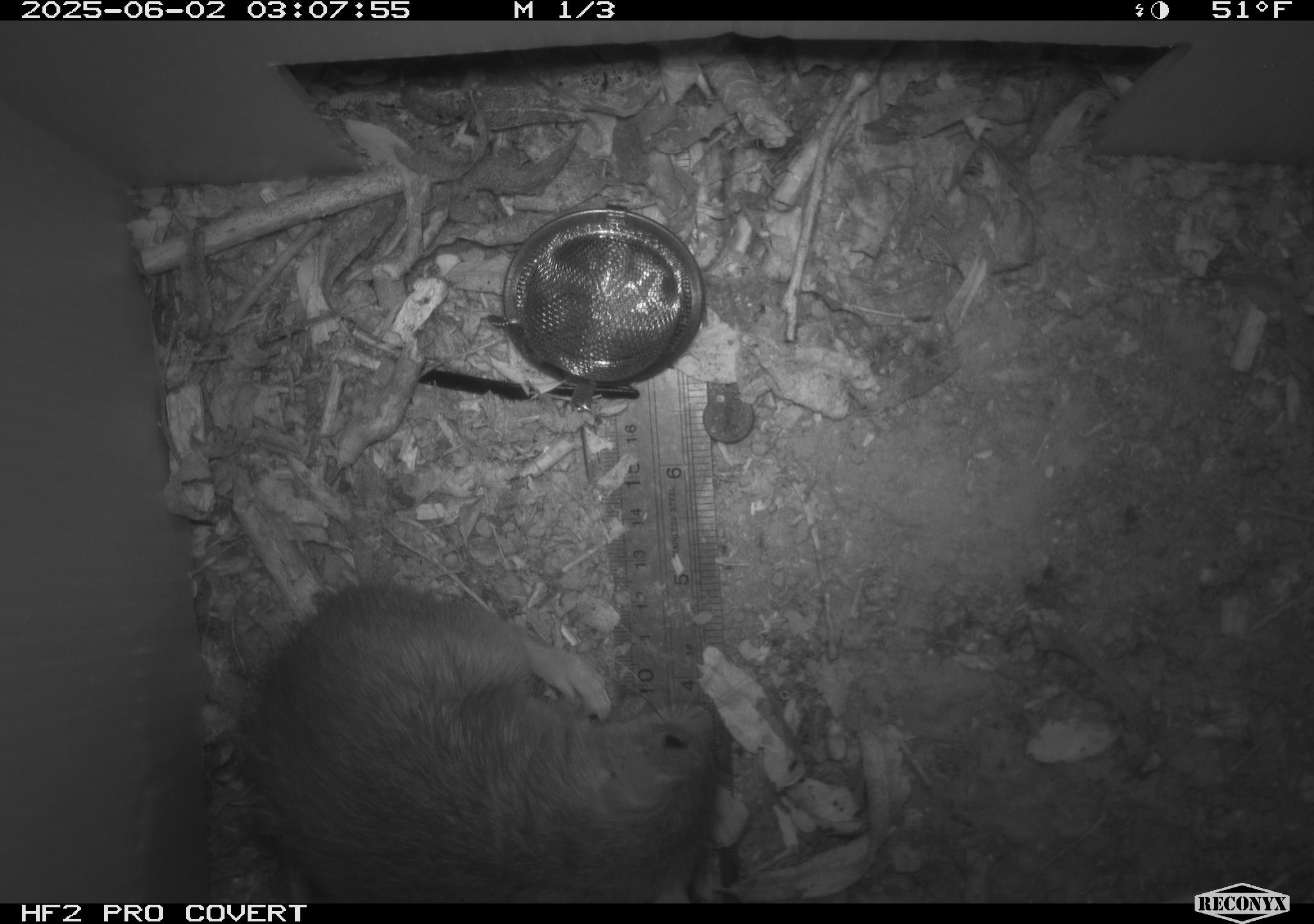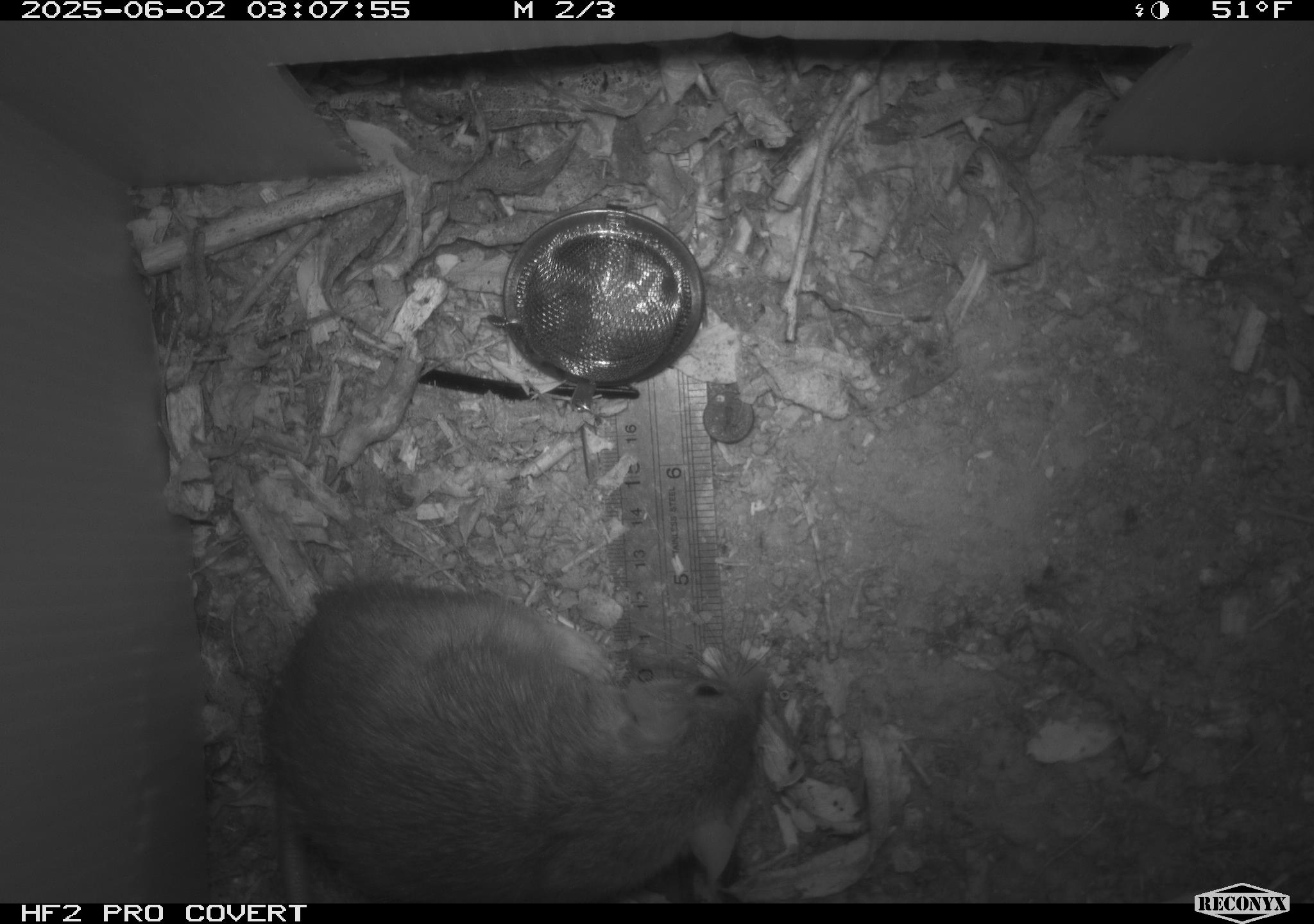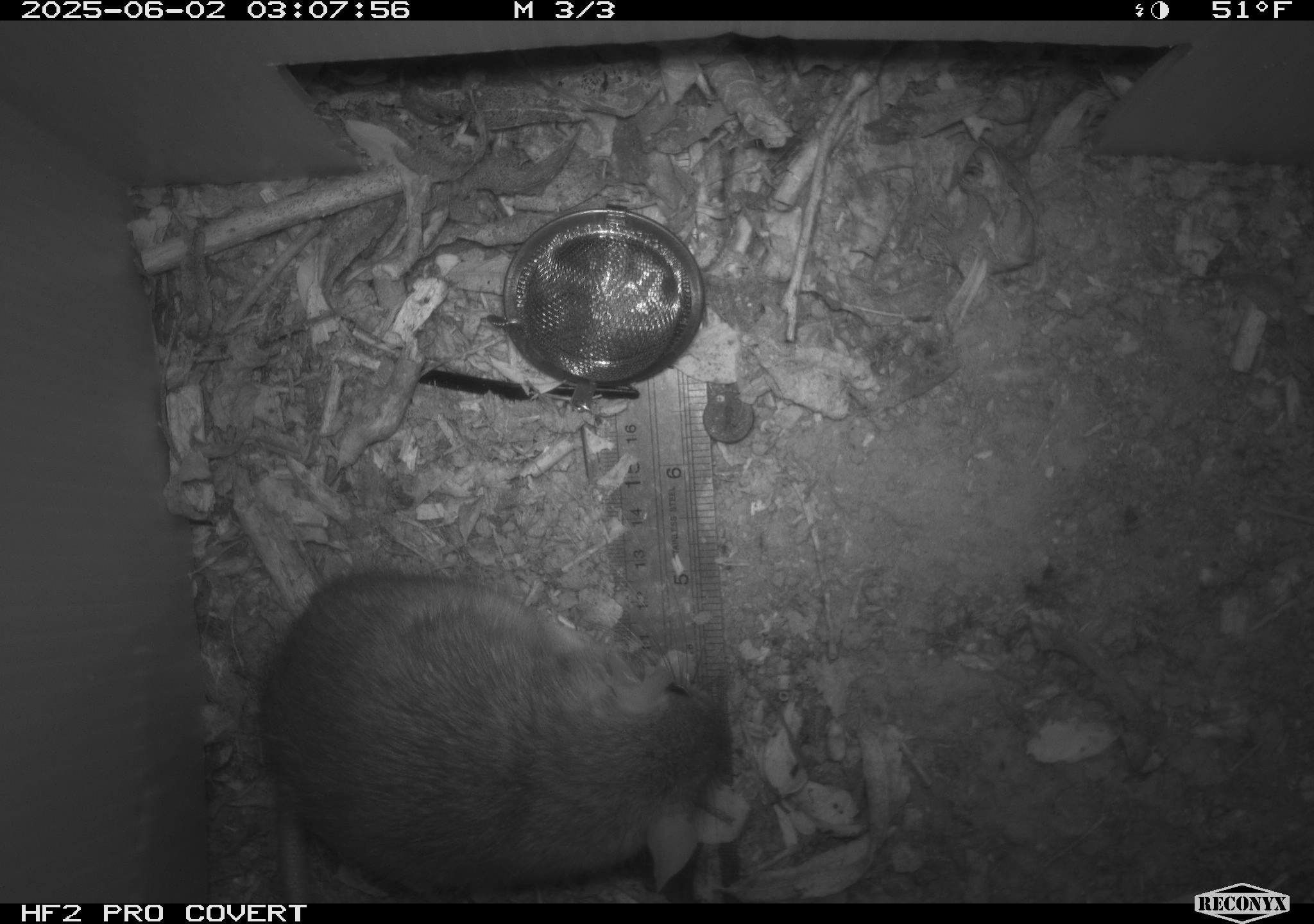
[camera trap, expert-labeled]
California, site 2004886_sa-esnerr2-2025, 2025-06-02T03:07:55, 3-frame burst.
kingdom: Animalia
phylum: Chordata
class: Mammalia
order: Rodentia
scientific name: Rodentia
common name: rodent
Rodent (Rodentia).